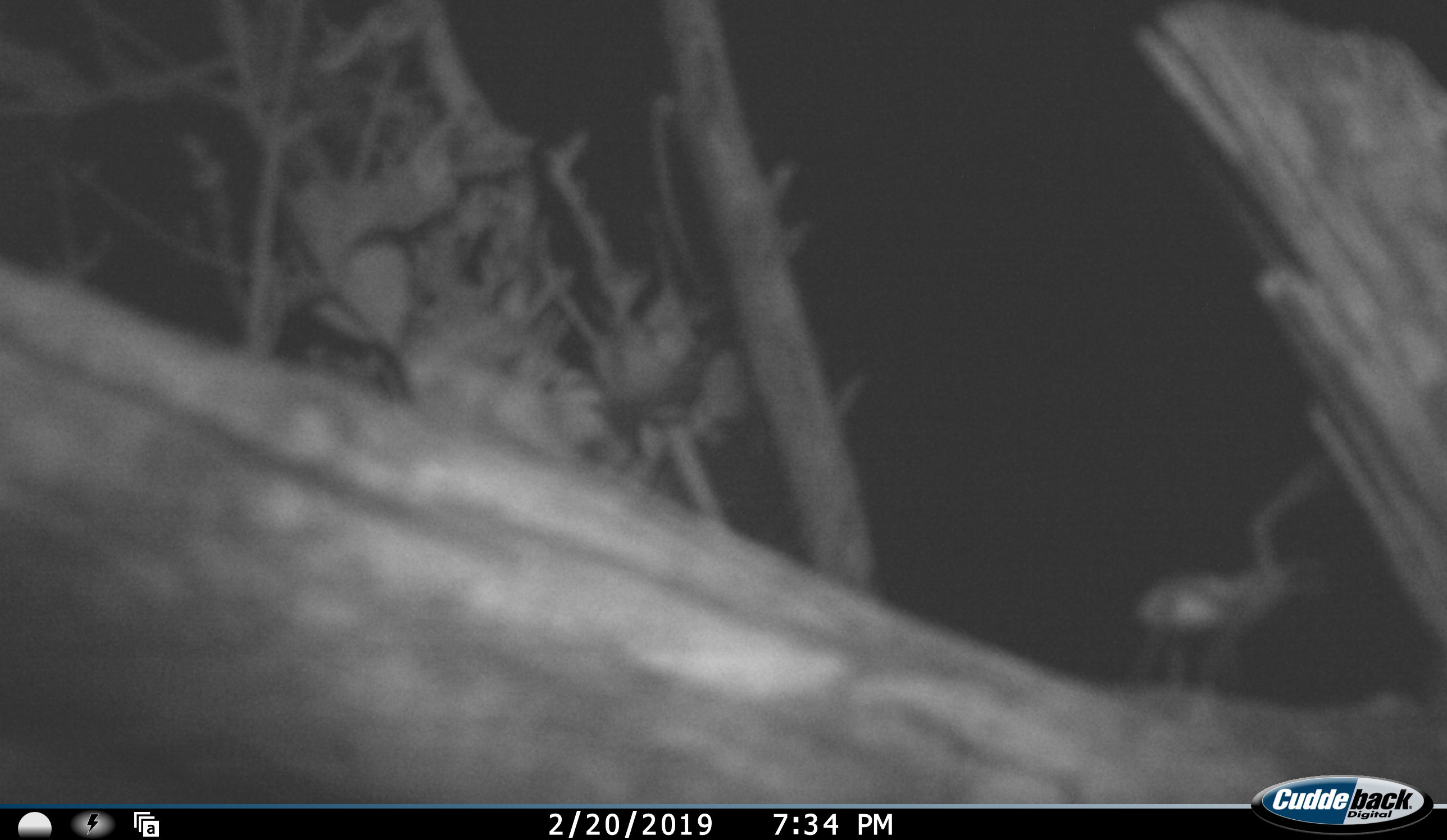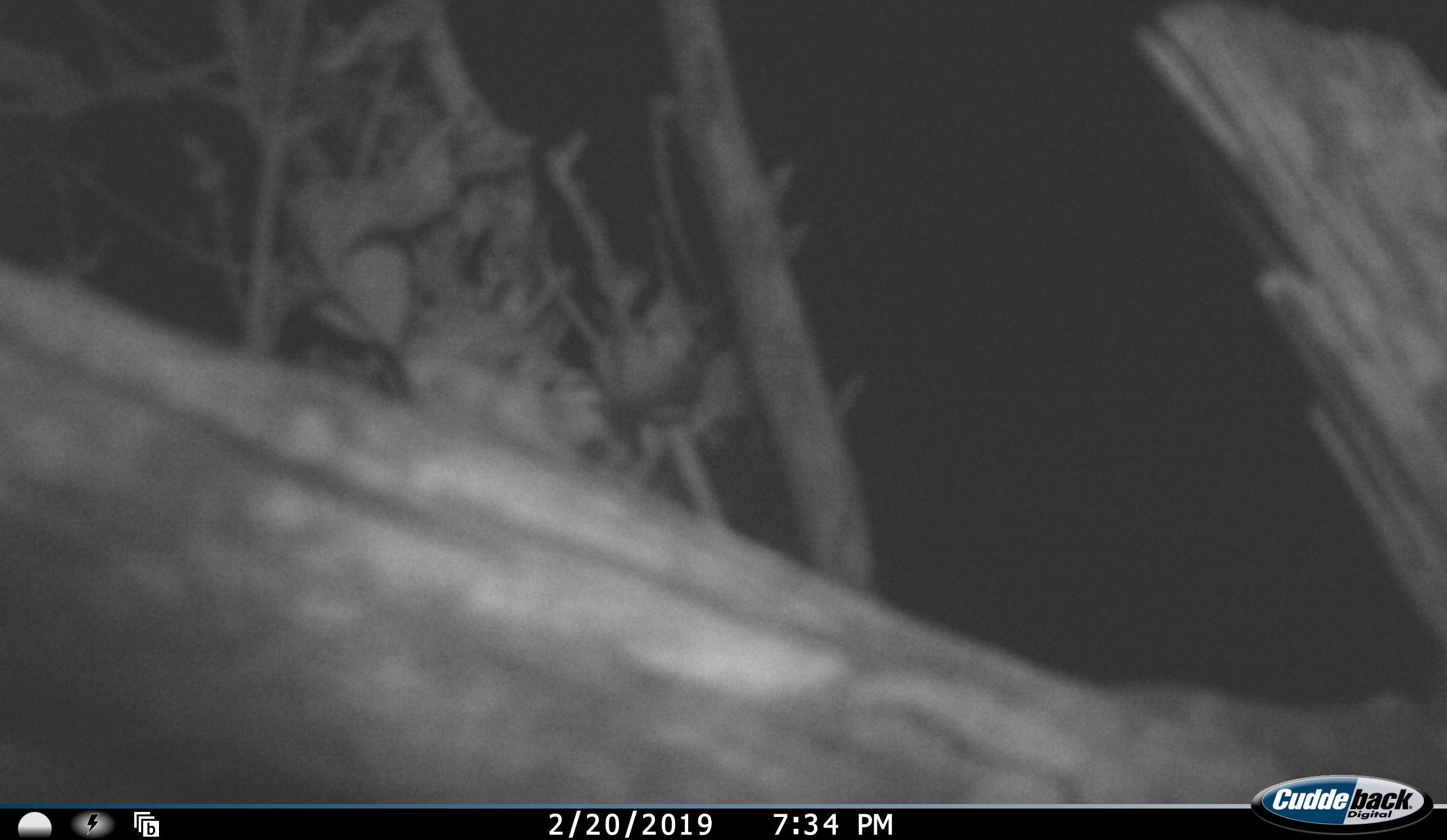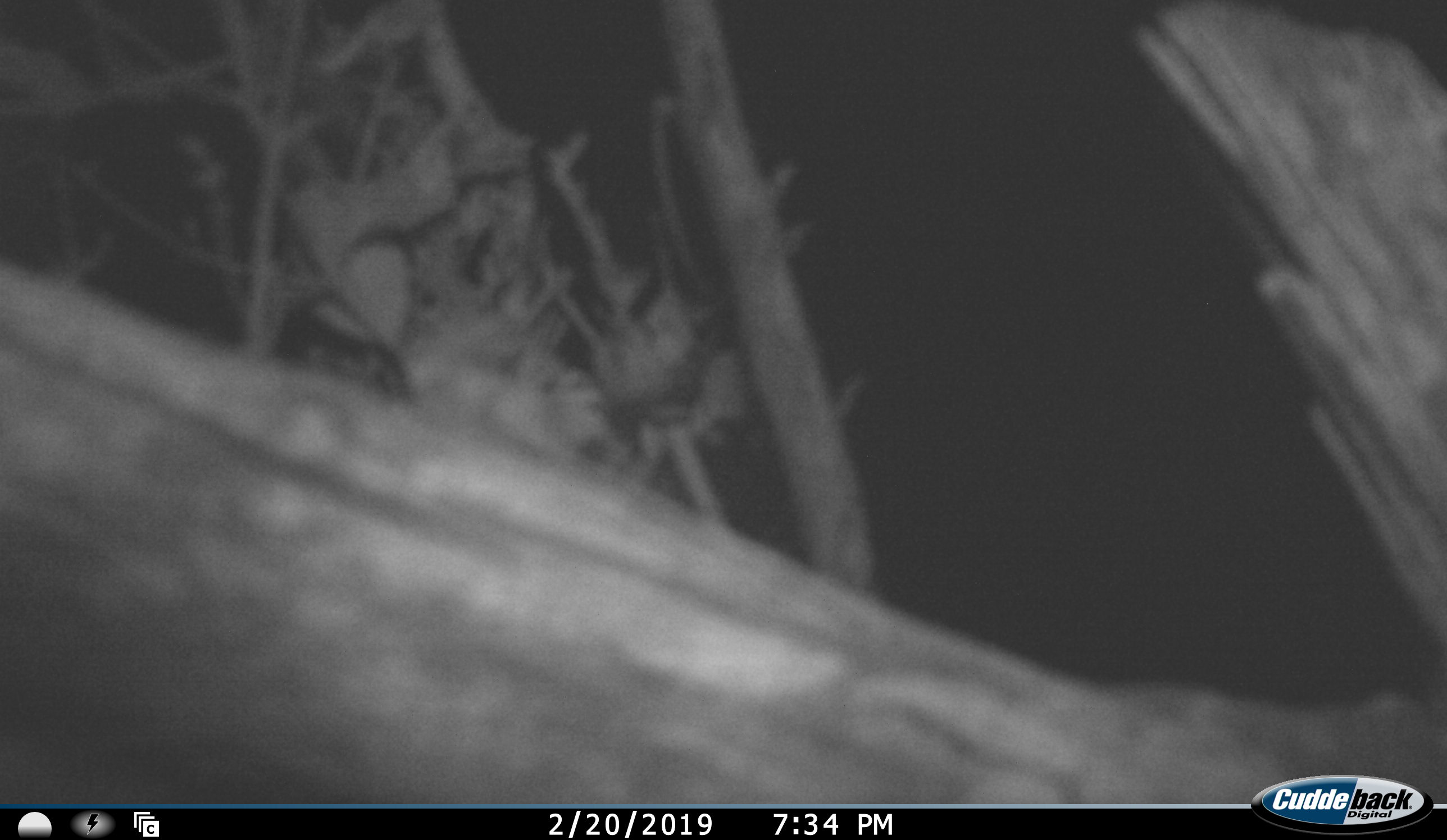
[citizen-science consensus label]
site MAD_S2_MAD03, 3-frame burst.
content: unidentified animal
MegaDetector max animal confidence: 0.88